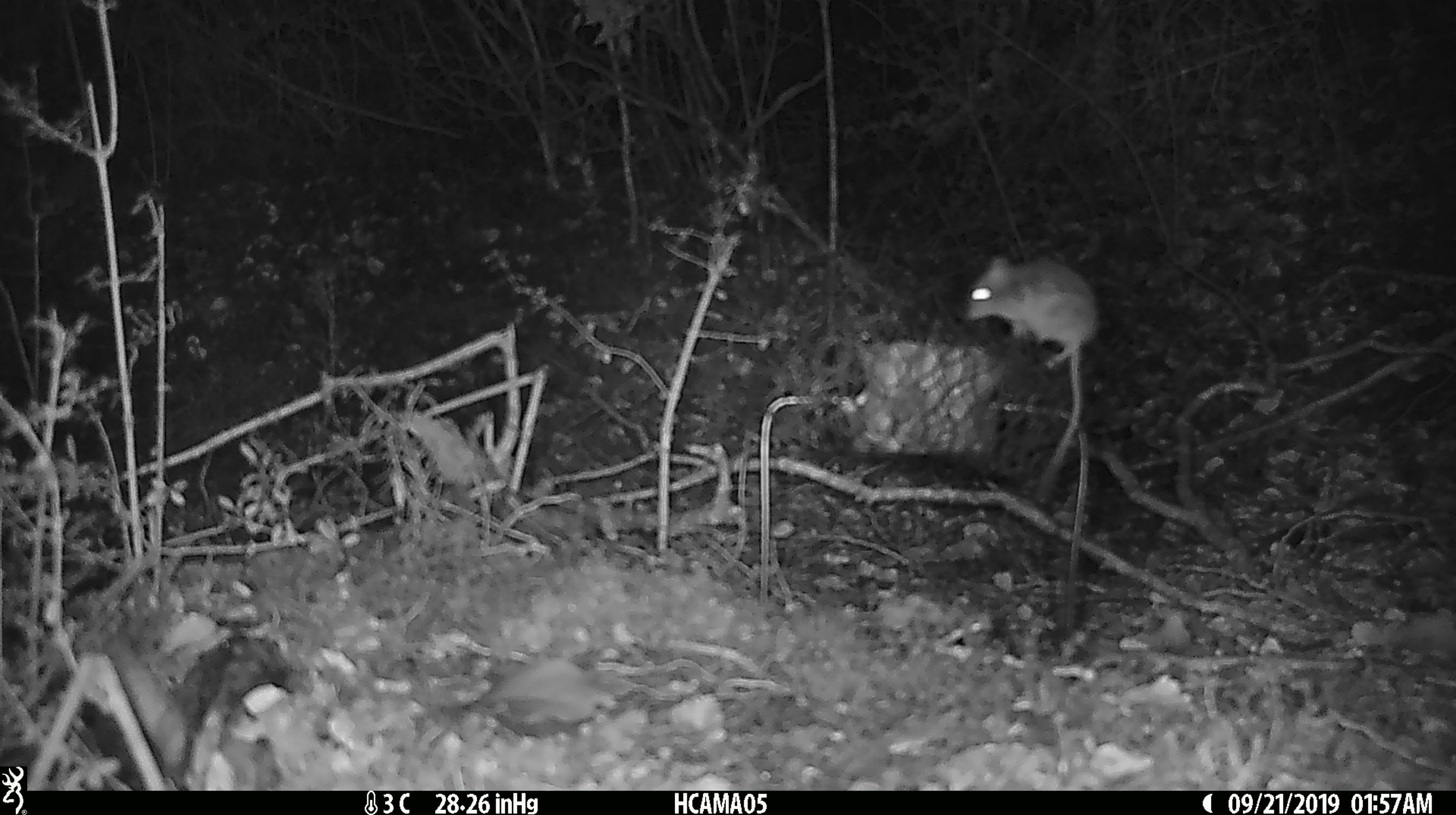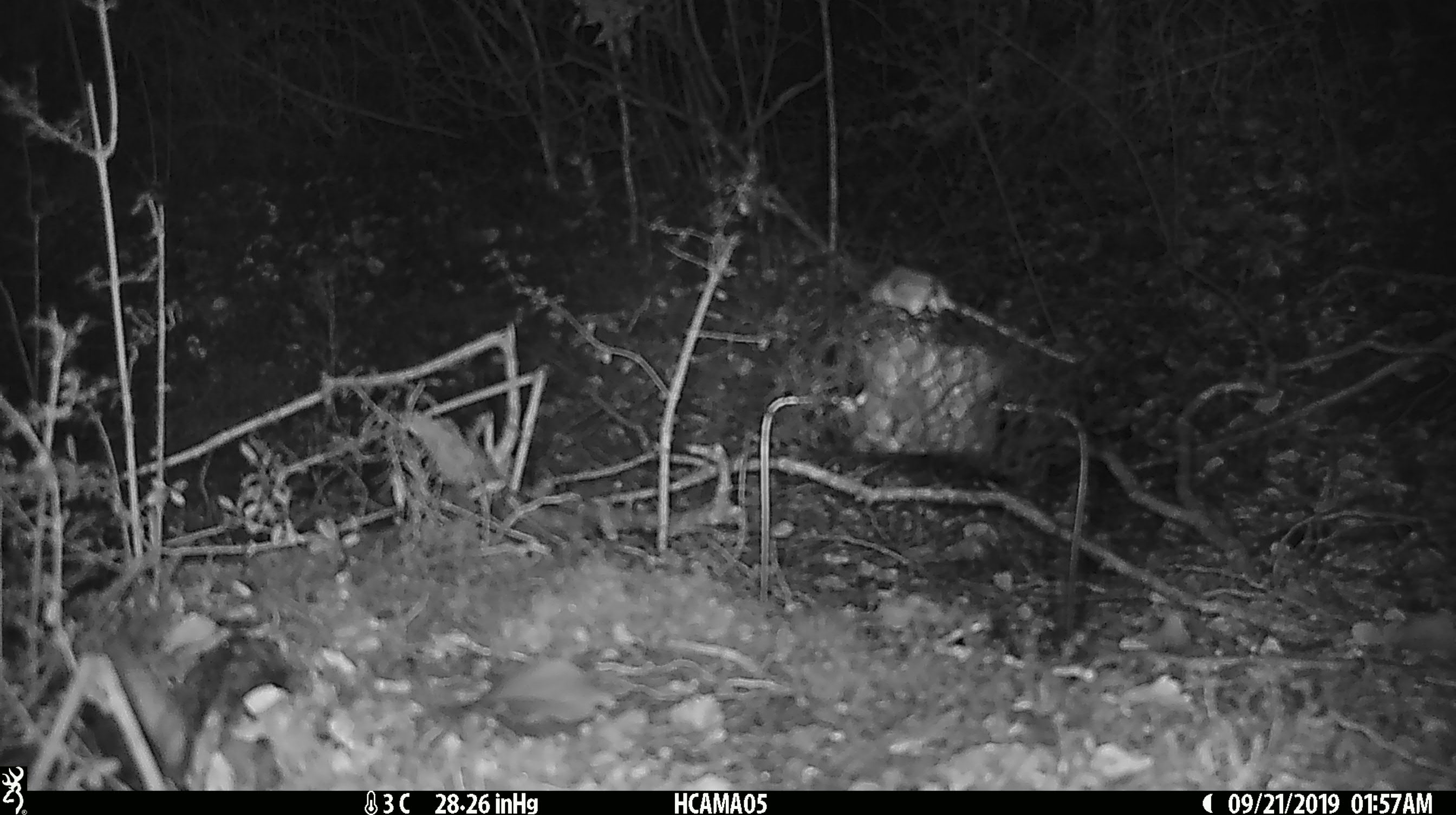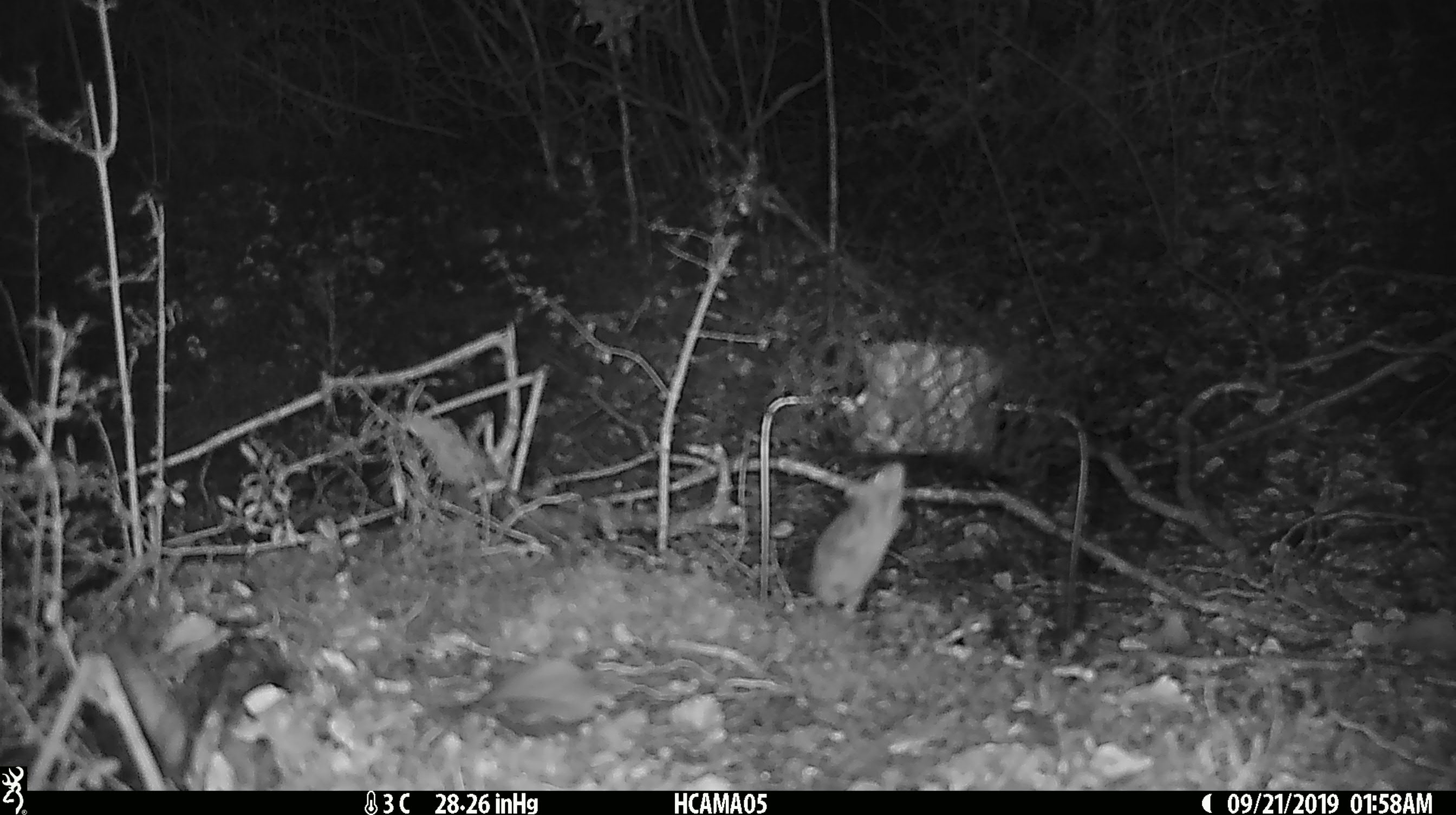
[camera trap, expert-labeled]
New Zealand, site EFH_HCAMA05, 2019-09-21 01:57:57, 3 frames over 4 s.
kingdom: Animalia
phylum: Chordata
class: Mammalia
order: Rodentia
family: Muridae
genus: Mus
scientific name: Mus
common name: mouse